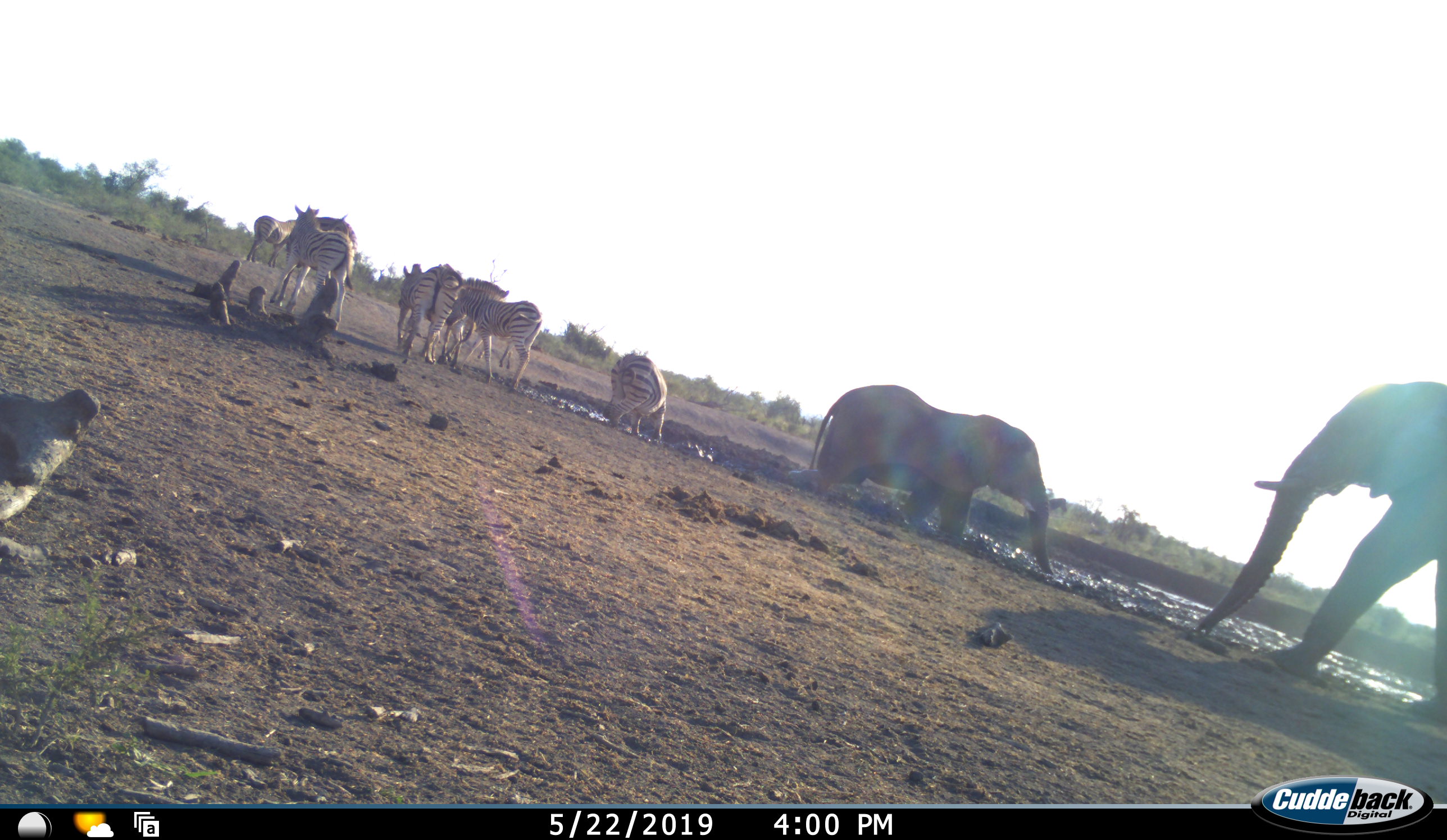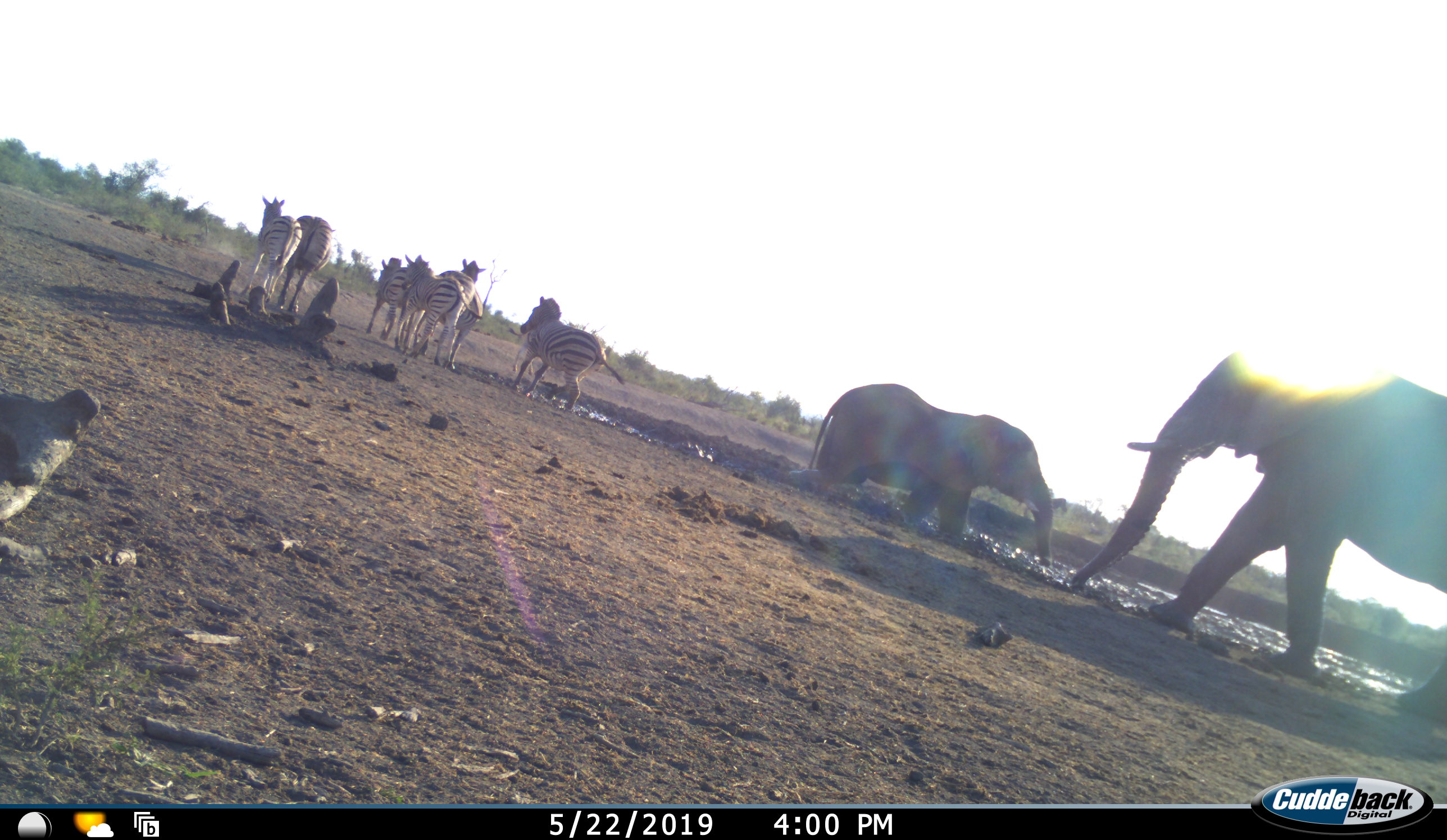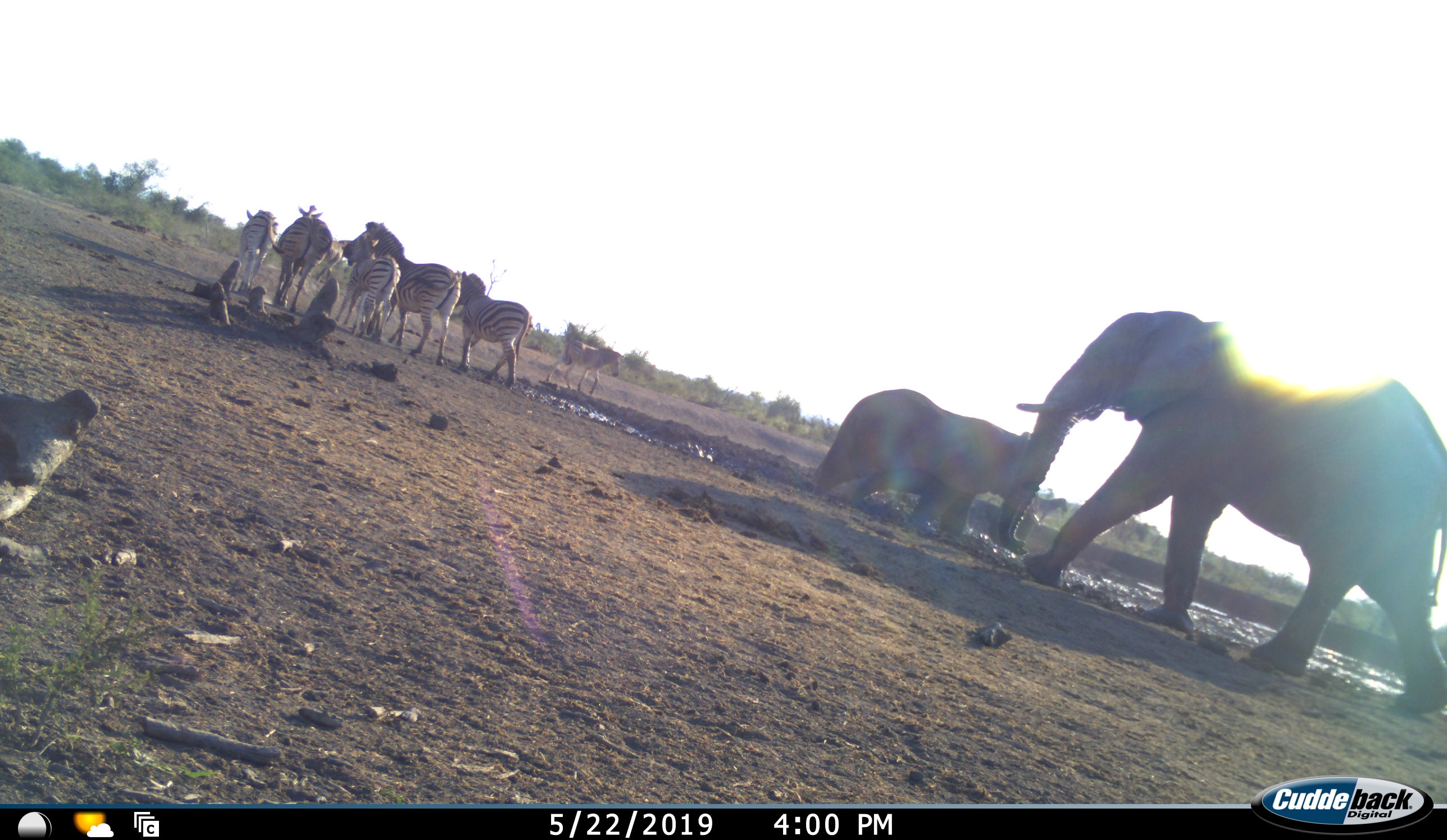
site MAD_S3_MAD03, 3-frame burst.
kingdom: Animalia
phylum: Chordata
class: Mammalia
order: Proboscidea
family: Elephantidae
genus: Loxodonta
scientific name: Loxodonta africana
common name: african bush elephant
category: elephant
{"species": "elephant (african bush elephant) (Loxodonta africana)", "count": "2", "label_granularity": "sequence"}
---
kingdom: Animalia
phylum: Chordata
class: Mammalia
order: Perissodactyla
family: Equidae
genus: Equus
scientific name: Equus quagga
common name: plains zebra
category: zebraplains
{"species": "zebraplains (plains zebra) (Equus quagga)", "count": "8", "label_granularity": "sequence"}